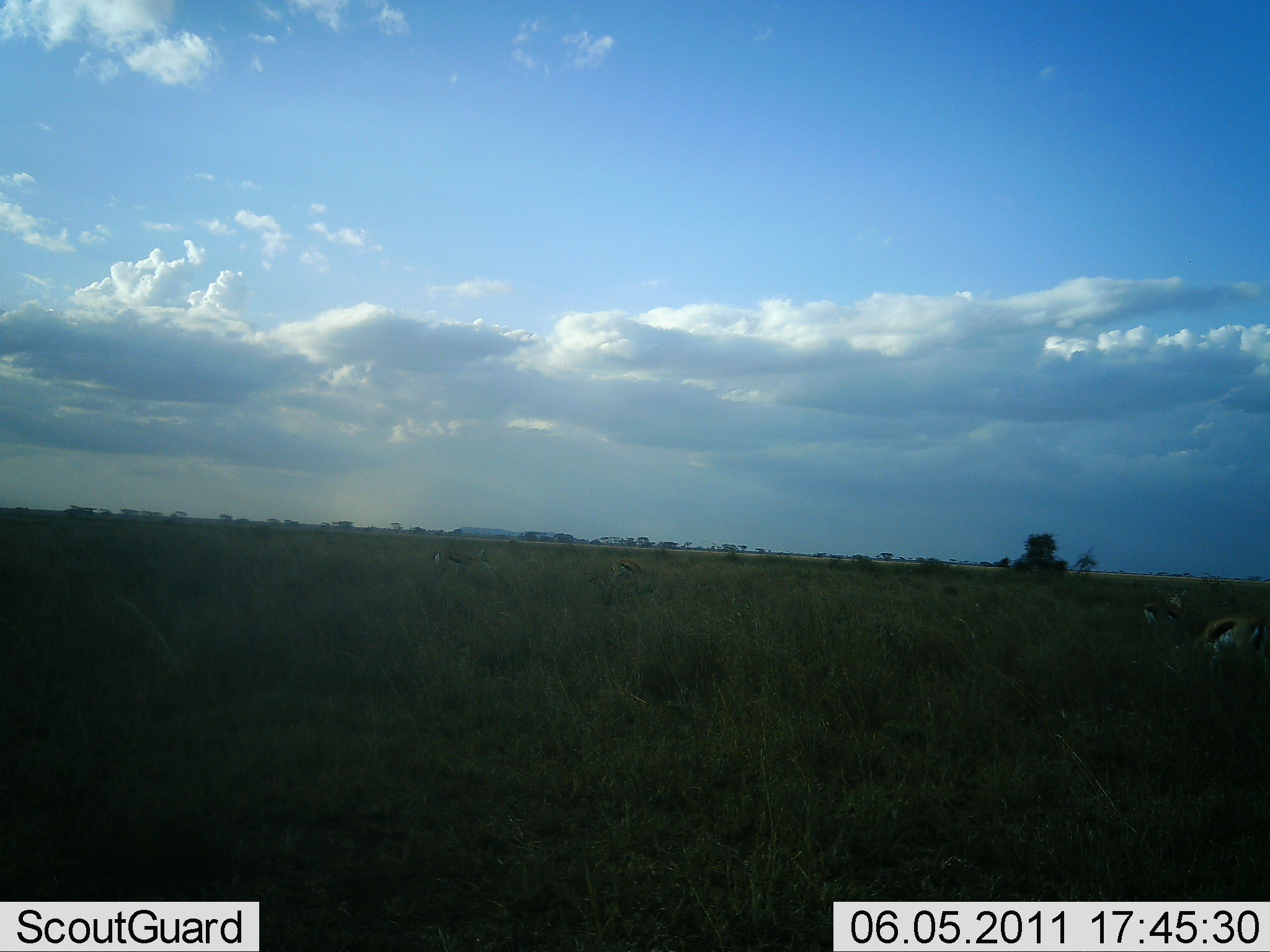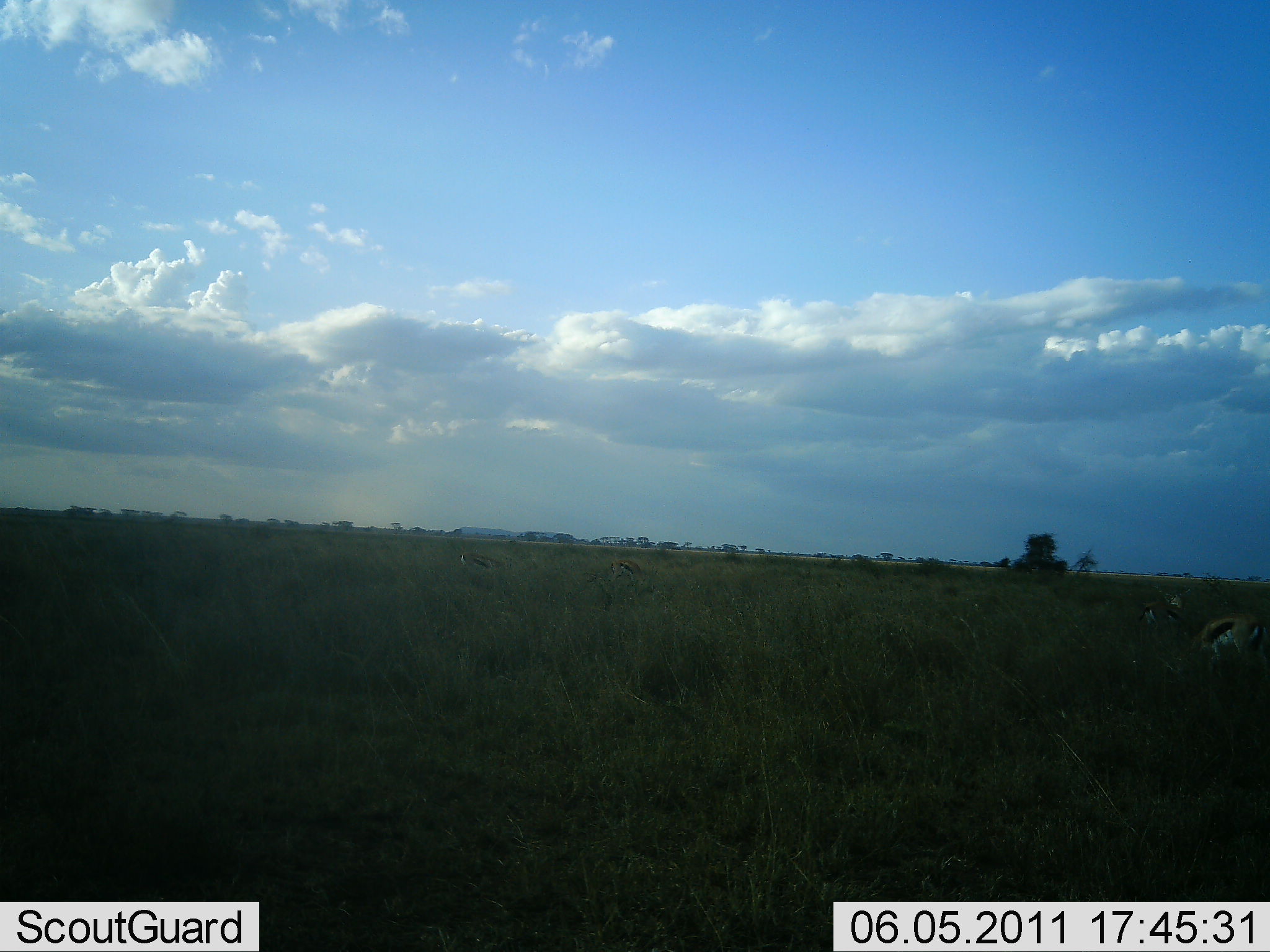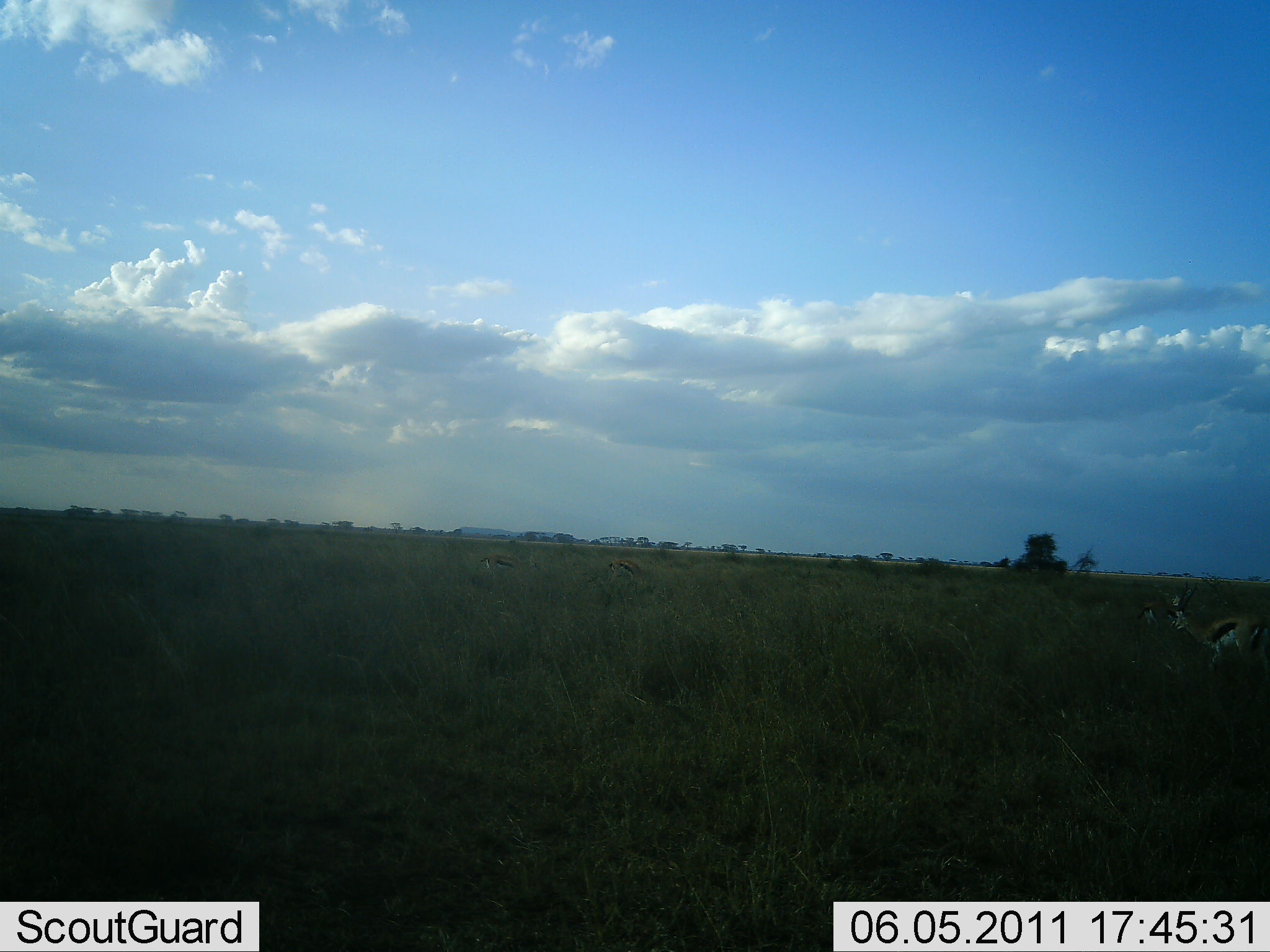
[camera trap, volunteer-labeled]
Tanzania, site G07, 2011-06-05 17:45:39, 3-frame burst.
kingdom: Animalia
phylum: Chordata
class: Mammalia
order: Artiodactyla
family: Bovidae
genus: Eudorcas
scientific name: Eudorcas thomsonii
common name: thomson's gazelle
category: gazellethomsons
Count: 4.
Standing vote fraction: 31%.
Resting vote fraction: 0%.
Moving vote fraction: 38%.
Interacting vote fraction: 0%.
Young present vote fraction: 0%.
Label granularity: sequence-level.